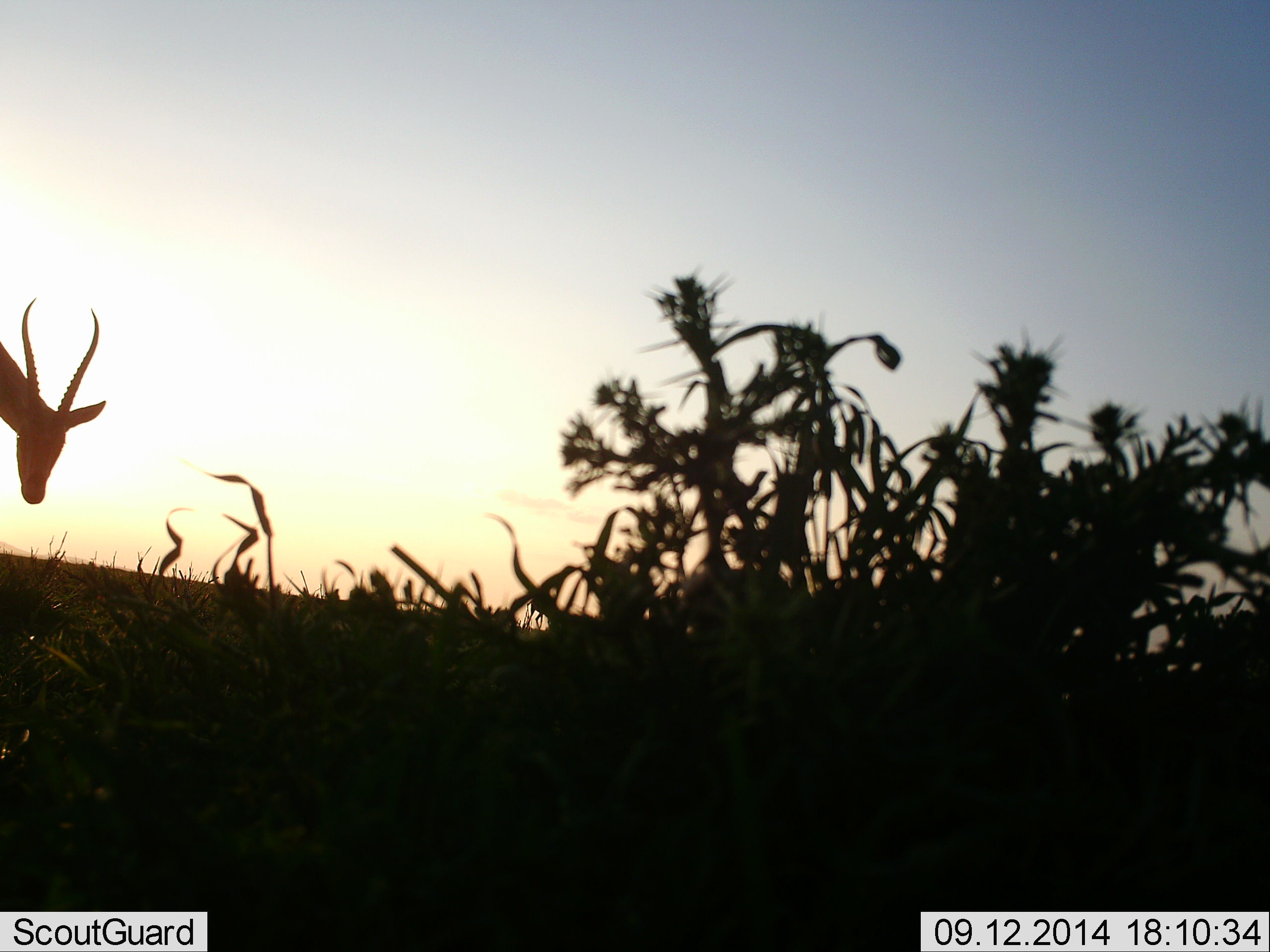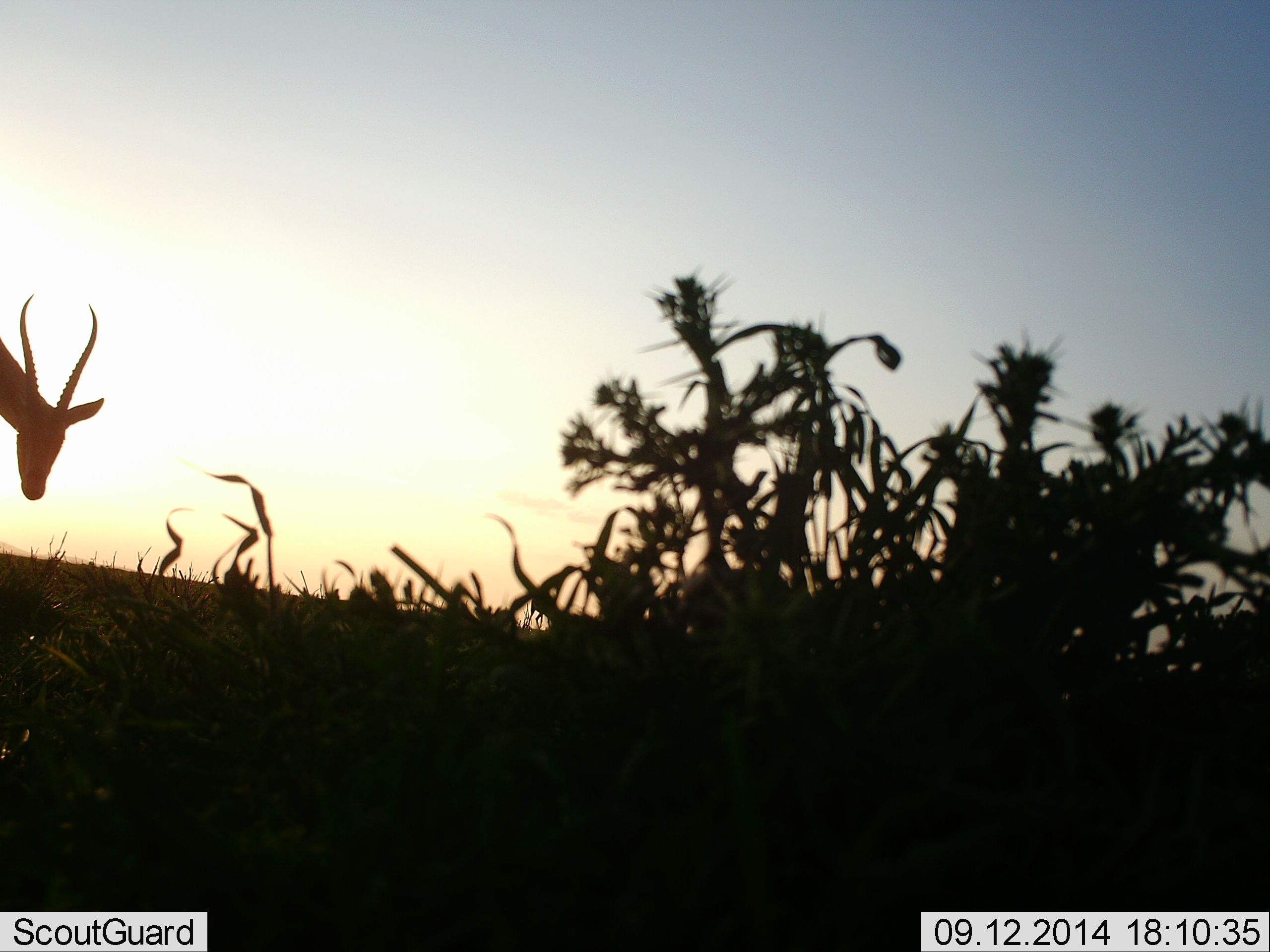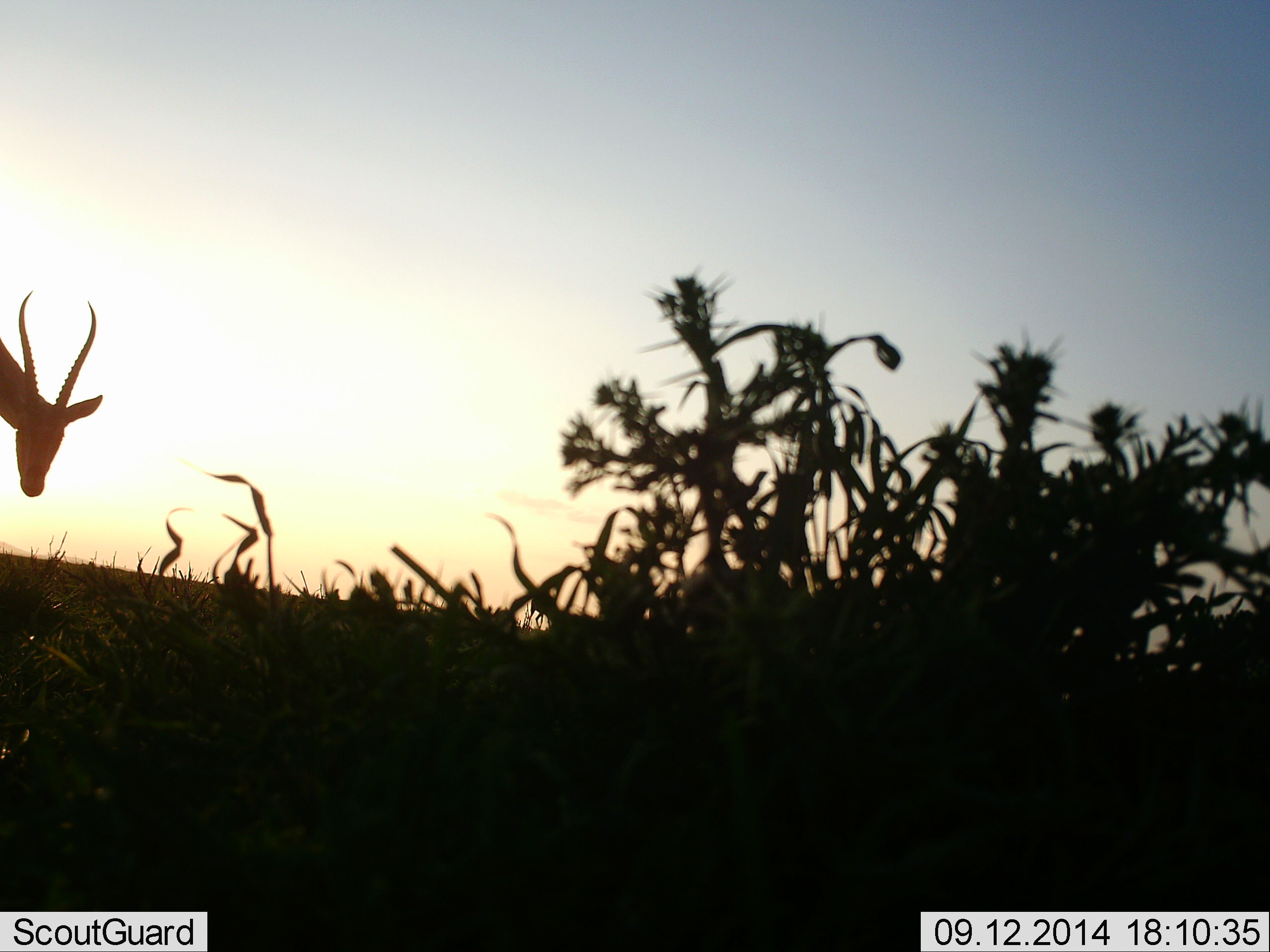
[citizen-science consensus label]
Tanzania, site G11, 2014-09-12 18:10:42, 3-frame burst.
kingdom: Animalia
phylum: Chordata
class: Mammalia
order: Artiodactyla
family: Bovidae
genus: Nanger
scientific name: Nanger granti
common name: grant's gazelle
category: gazellegrants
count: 1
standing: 90%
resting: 0%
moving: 0%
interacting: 0%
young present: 0%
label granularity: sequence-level